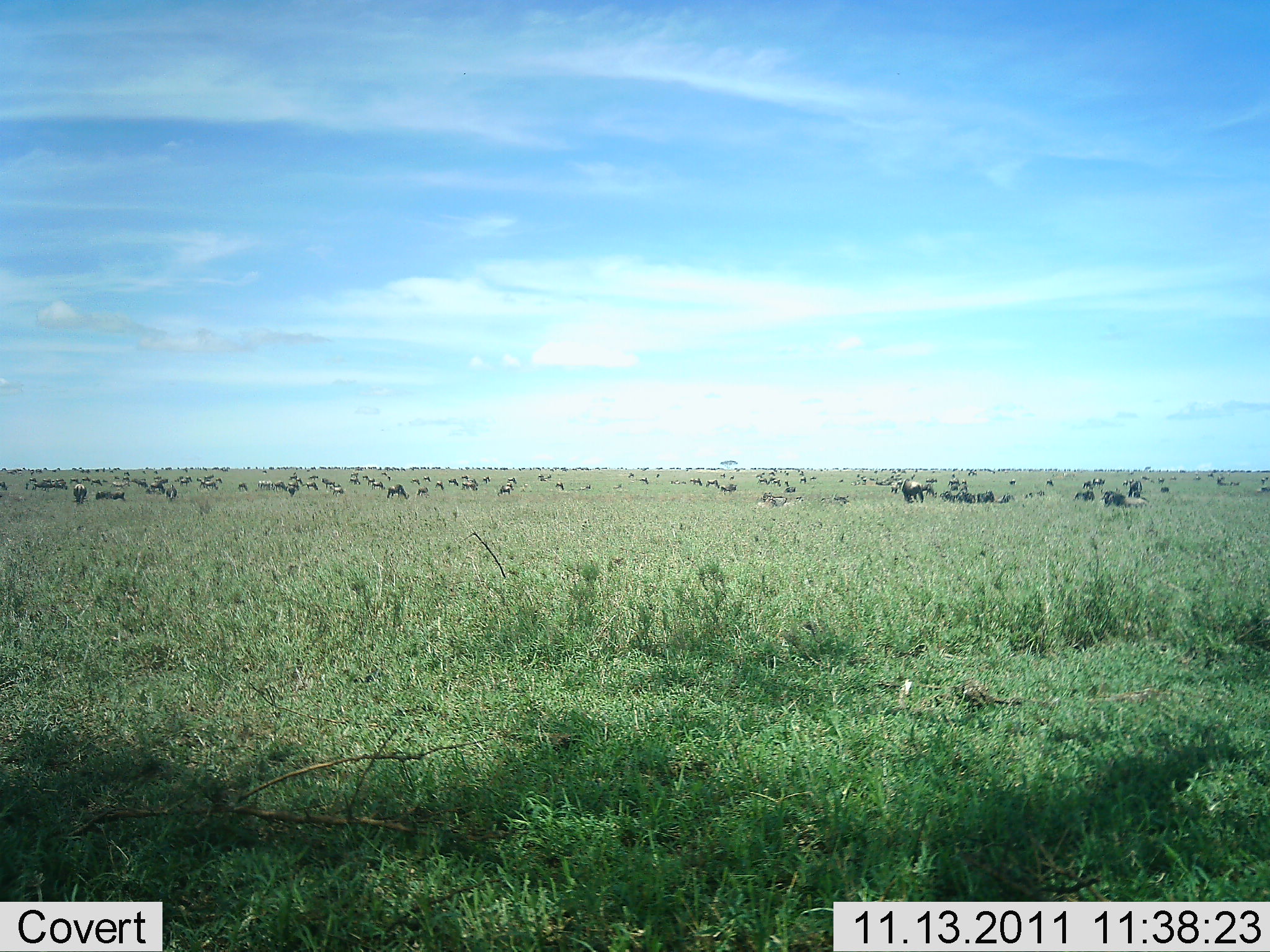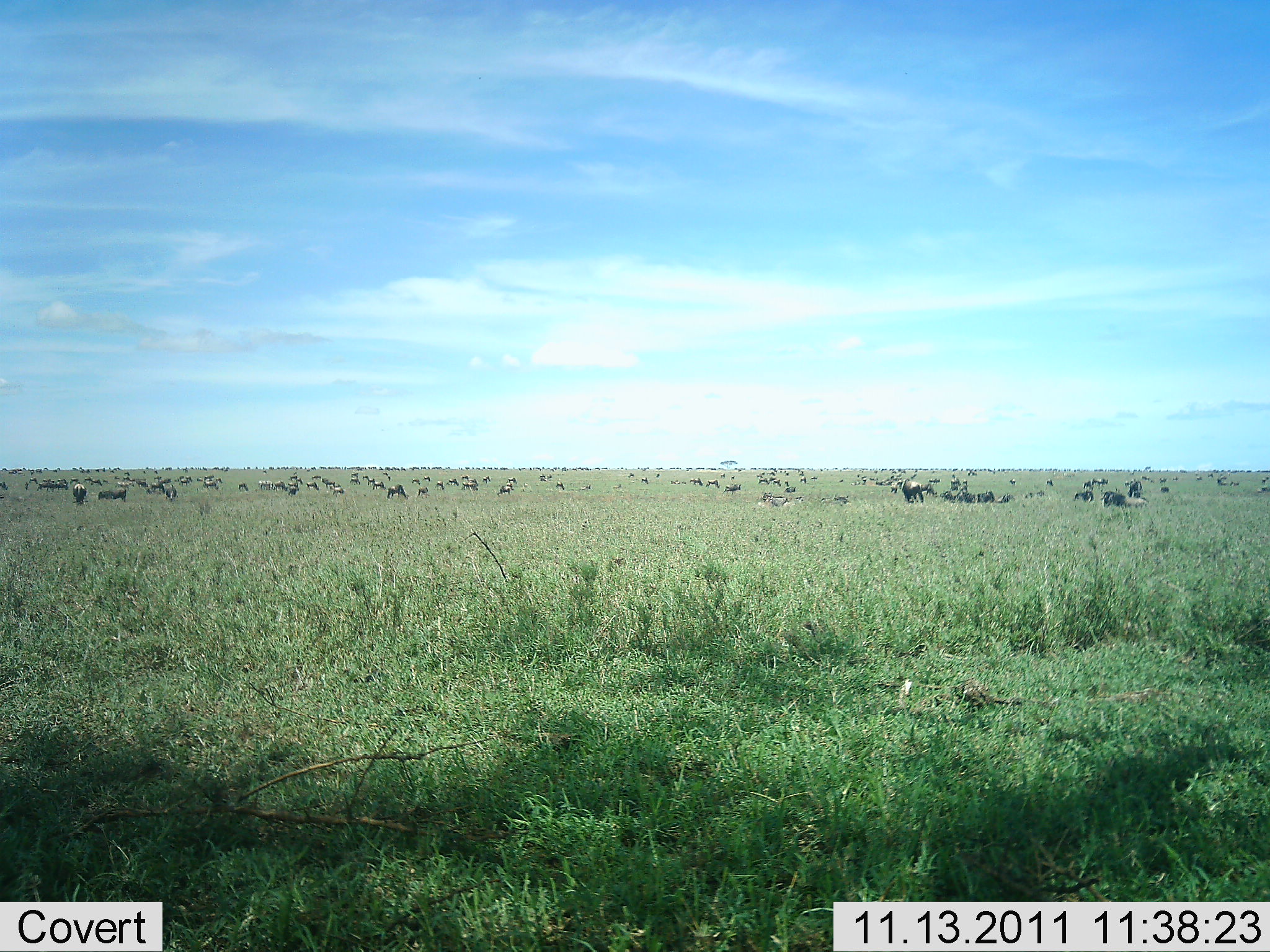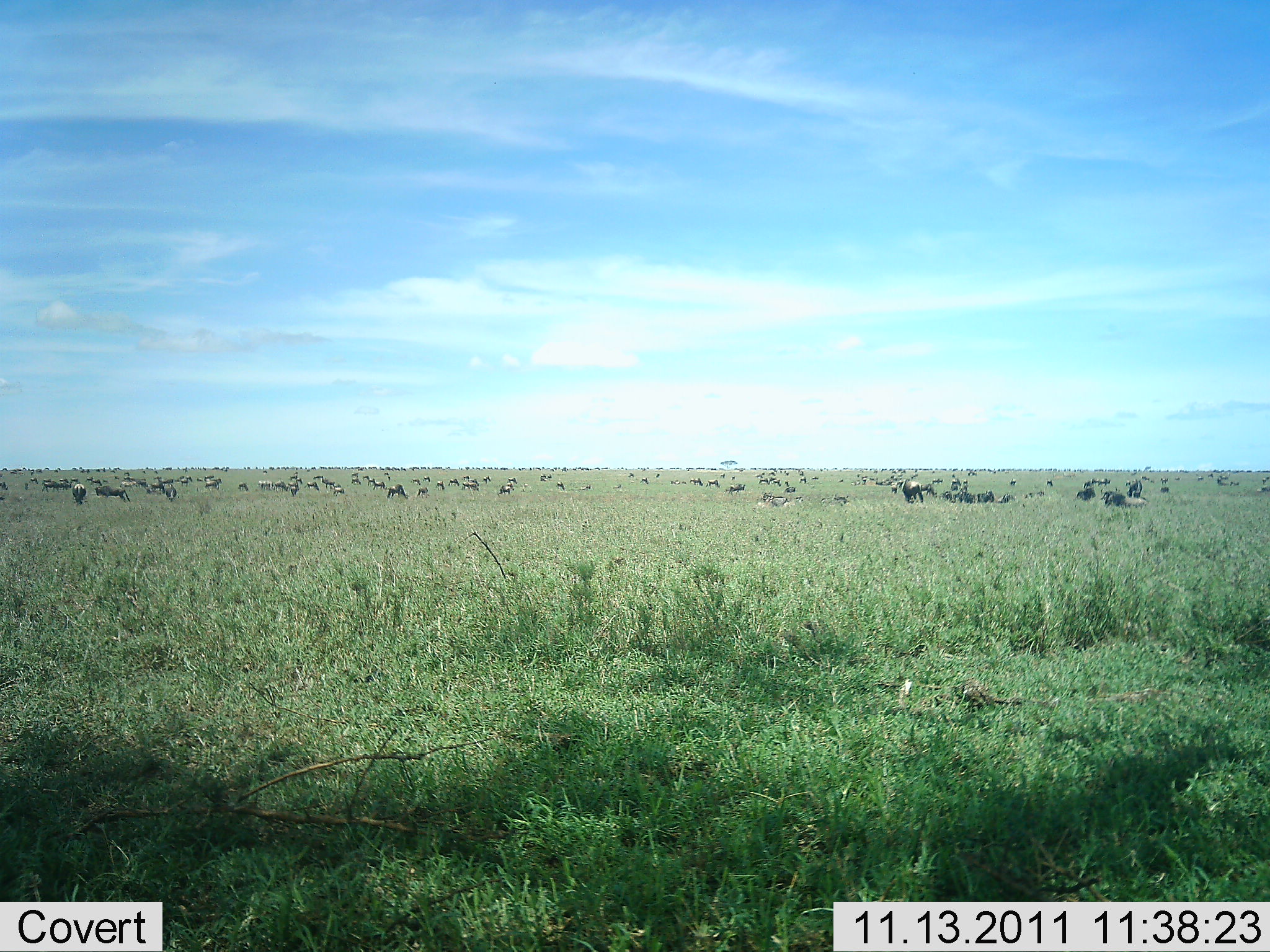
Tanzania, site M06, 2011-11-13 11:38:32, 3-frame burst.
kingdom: Animalia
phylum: Chordata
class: Mammalia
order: Artiodactyla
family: Bovidae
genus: Connochaetes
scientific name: Connochaetes taurinus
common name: blue wildebeest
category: wildebeest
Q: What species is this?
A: Wildebeest (blue wildebeest) (Connochaetes taurinus).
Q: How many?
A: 51+.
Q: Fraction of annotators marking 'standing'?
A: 69%.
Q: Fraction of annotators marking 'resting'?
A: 31%.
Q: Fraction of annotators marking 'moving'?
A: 31%.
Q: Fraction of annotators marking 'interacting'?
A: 8%.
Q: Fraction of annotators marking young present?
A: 8%.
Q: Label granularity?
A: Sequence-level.